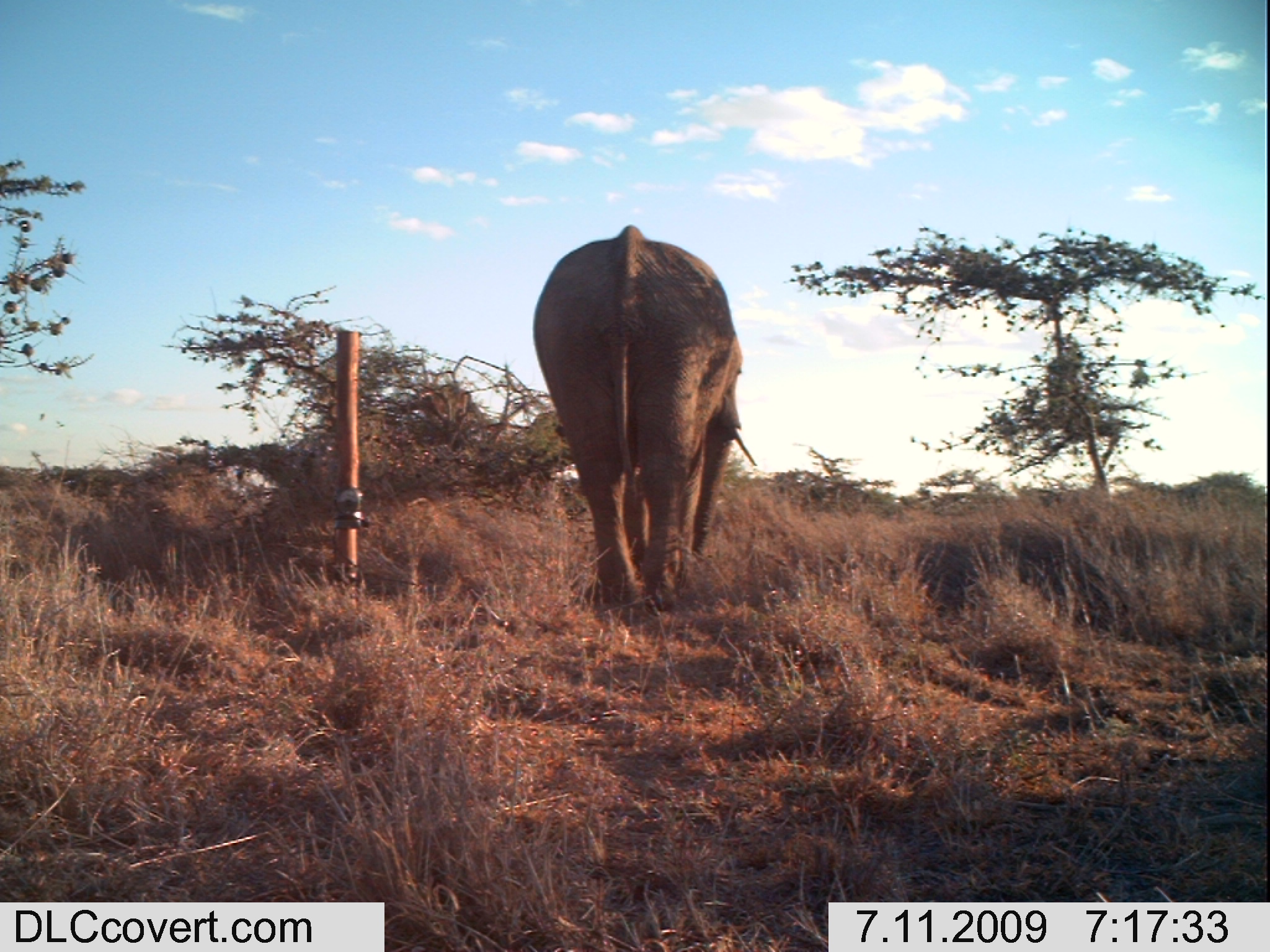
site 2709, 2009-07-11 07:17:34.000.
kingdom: Animalia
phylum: Chordata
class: Mammalia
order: Proboscidea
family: Elephantidae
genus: Loxodonta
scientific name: Loxodonta africana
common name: african bush elephant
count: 1